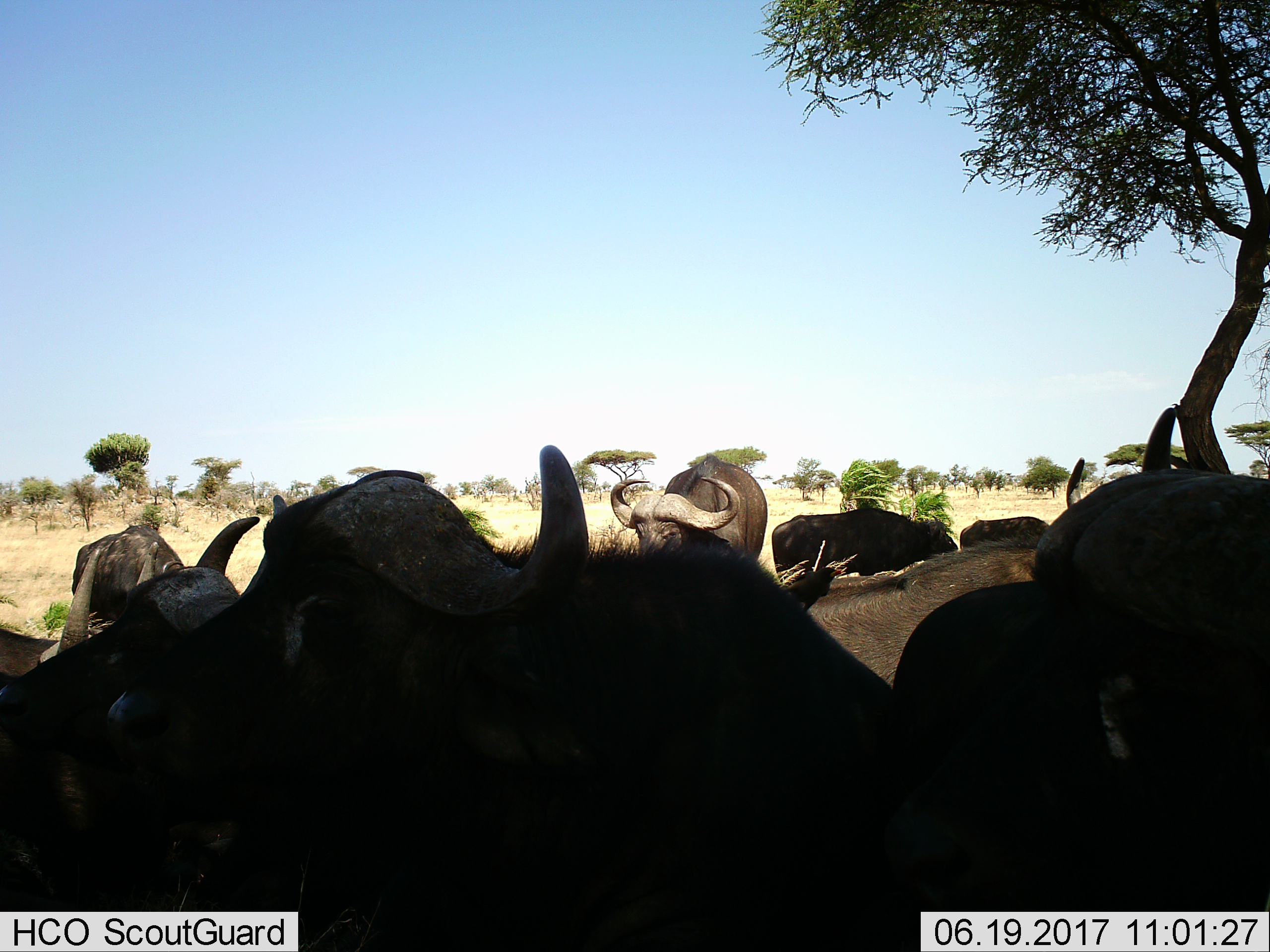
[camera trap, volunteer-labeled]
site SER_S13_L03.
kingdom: Animalia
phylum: Chordata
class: Mammalia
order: Artiodactyla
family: Bovidae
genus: Syncerus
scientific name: Syncerus caffer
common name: african buffalo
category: buffalo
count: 9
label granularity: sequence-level